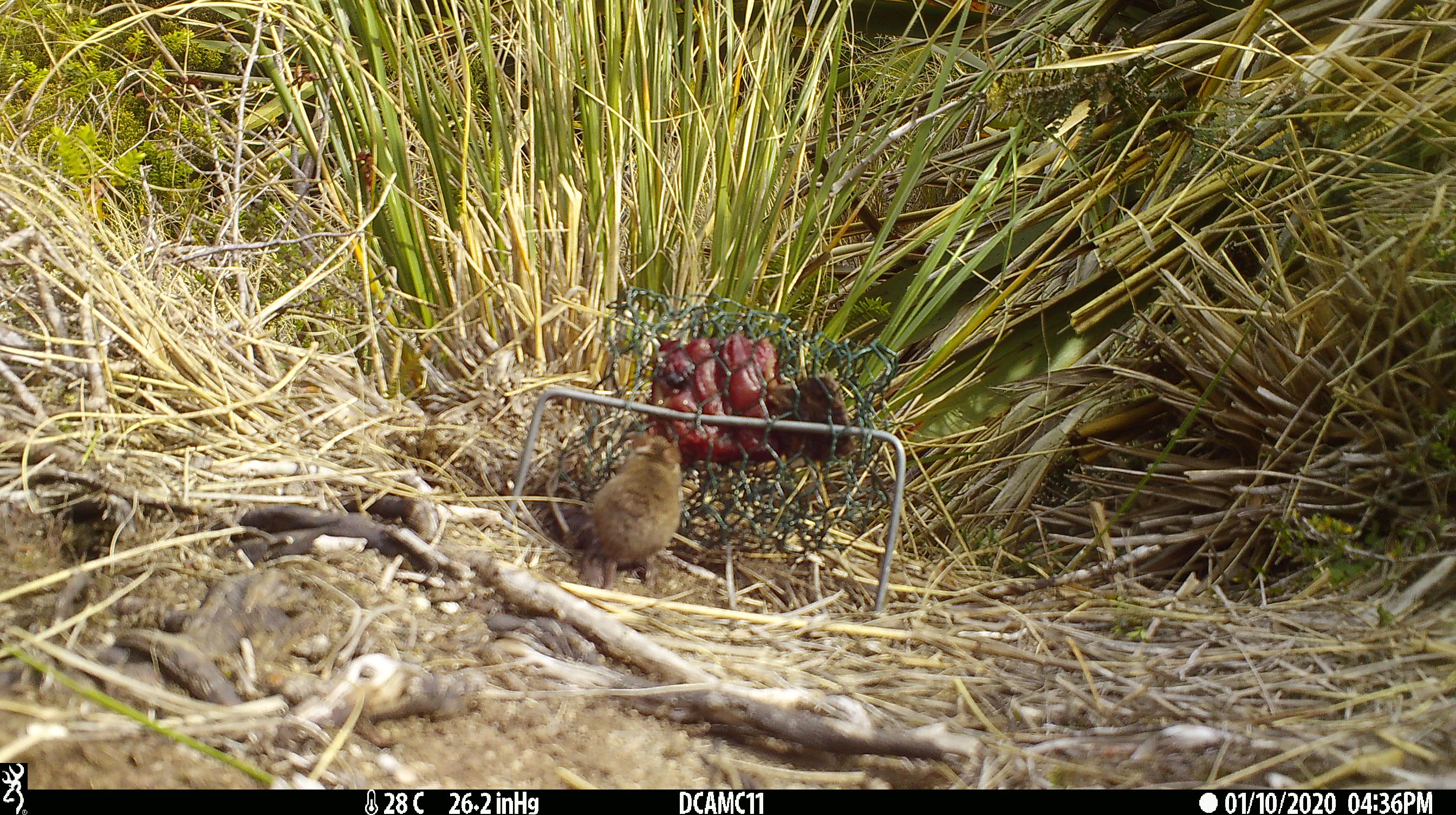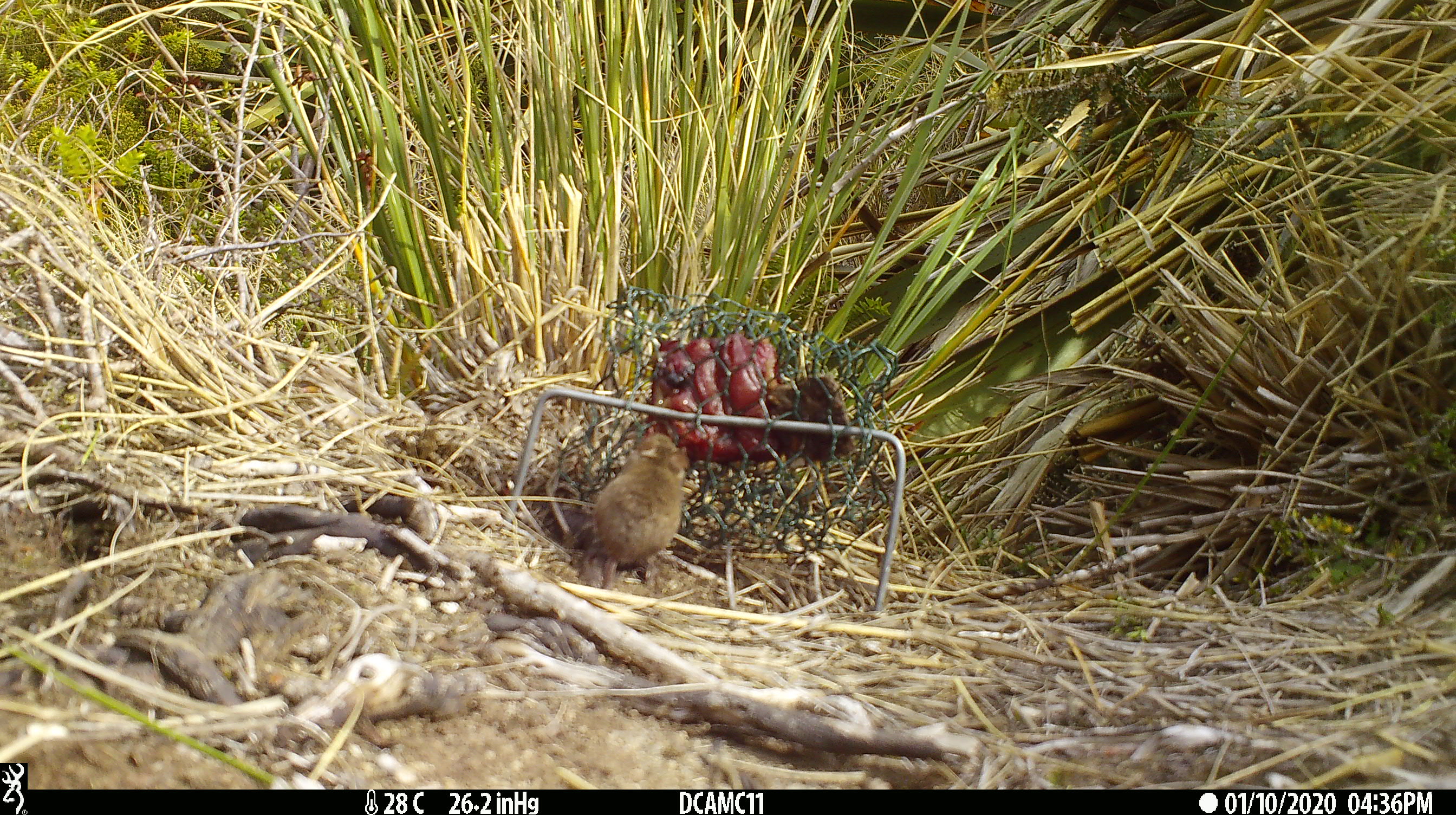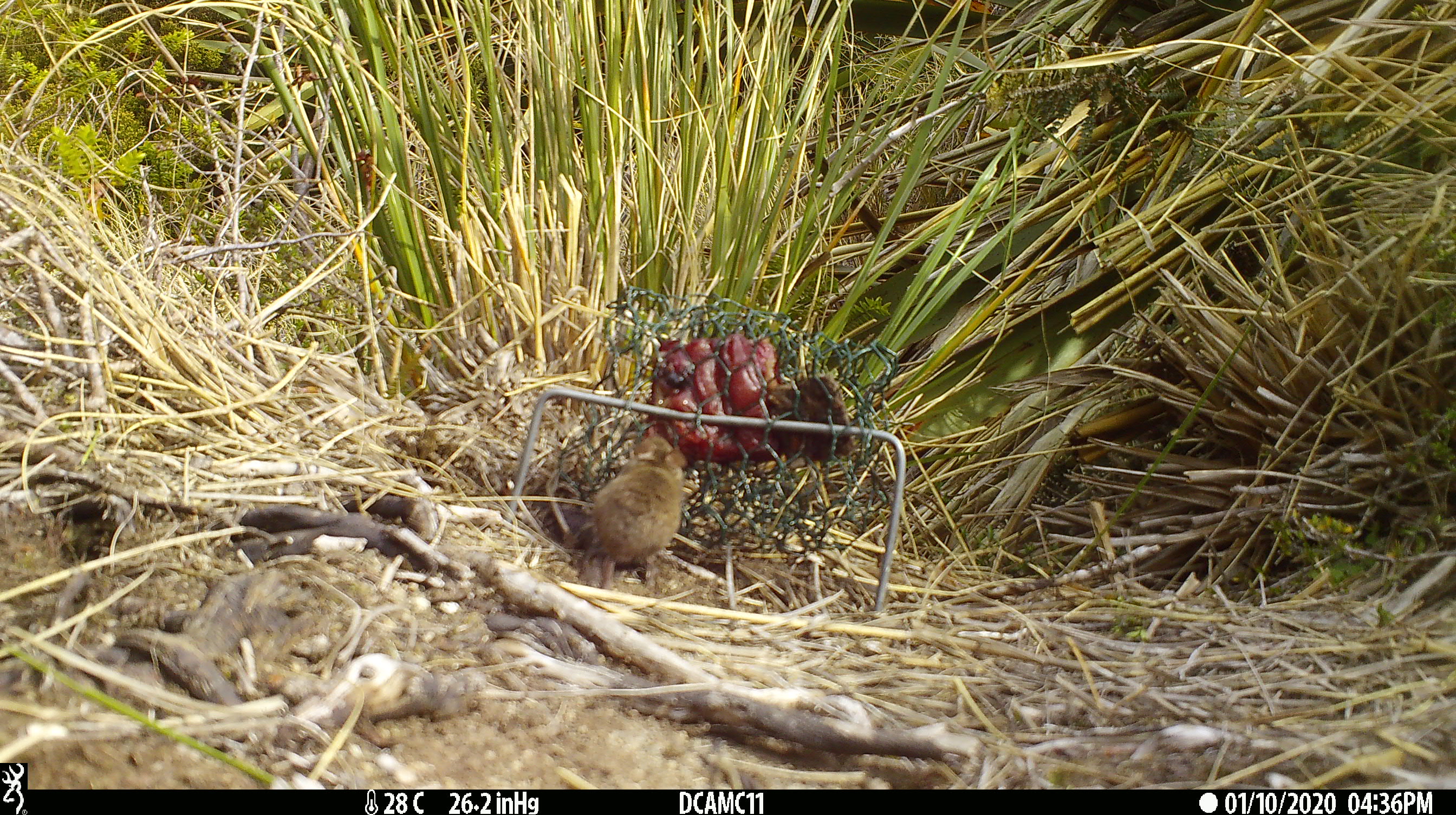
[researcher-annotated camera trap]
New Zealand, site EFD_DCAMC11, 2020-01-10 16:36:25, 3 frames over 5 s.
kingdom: Animalia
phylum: Chordata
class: Mammalia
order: Rodentia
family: Muridae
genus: Mus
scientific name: Mus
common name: mouse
Mouse (Mus).